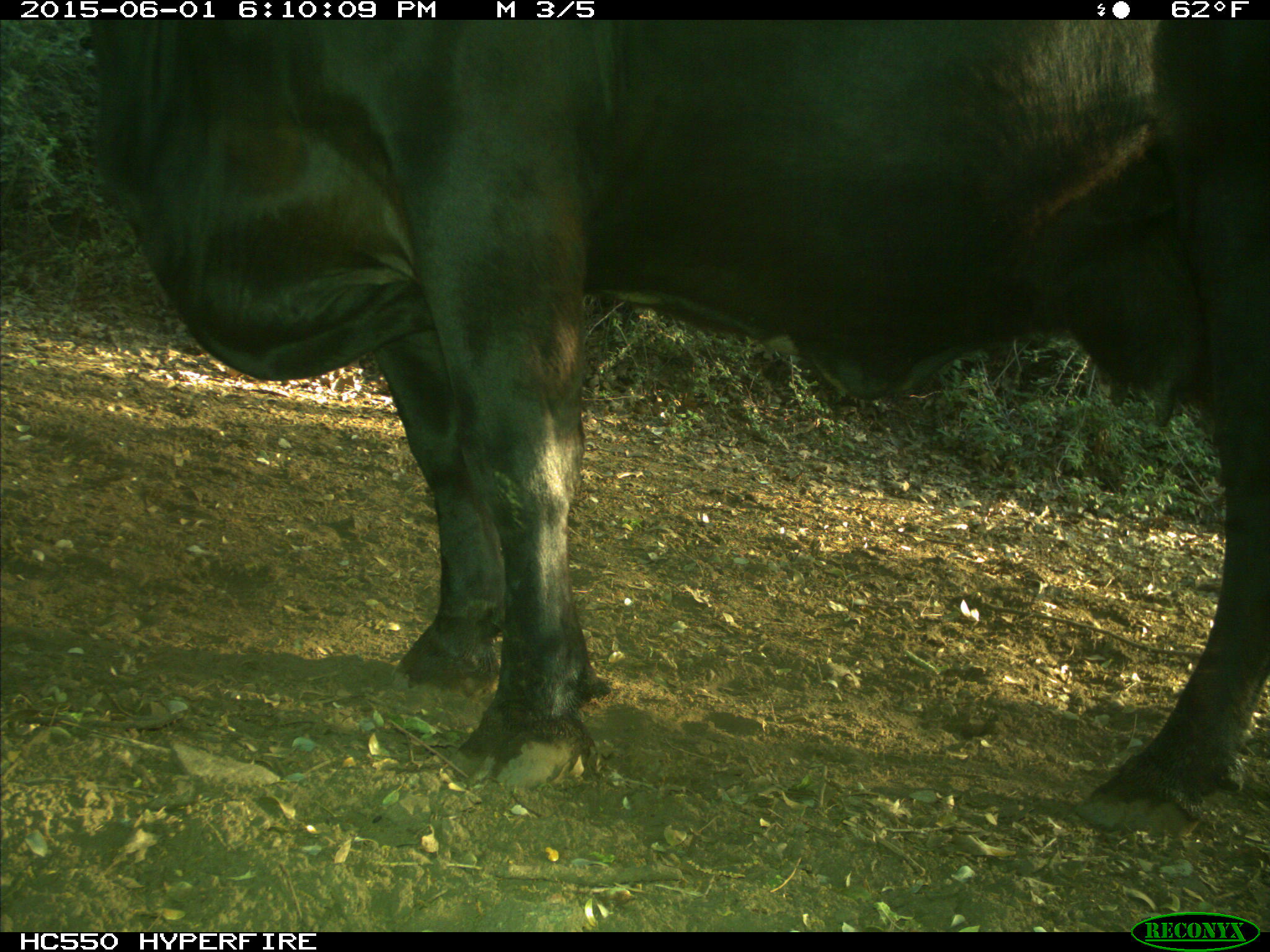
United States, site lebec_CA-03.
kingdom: Animalia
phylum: Chordata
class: Mammalia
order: Artiodactyla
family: Bovidae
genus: Bos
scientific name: Bos taurus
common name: domestic cow